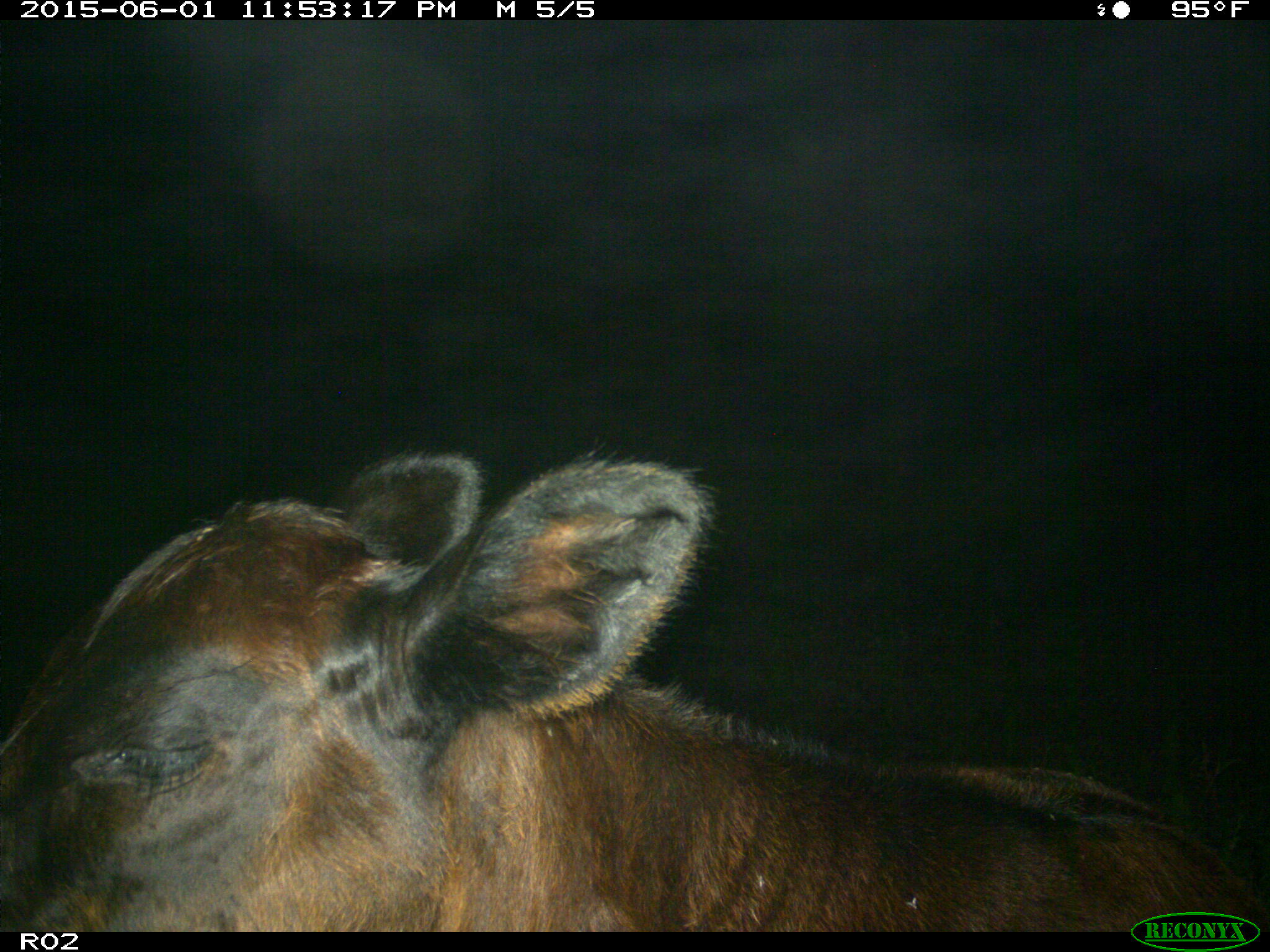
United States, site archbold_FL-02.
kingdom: Animalia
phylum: Chordata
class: Mammalia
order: Artiodactyla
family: Bovidae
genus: Bos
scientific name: Bos taurus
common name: domestic cow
Bos taurus (domestic cow).